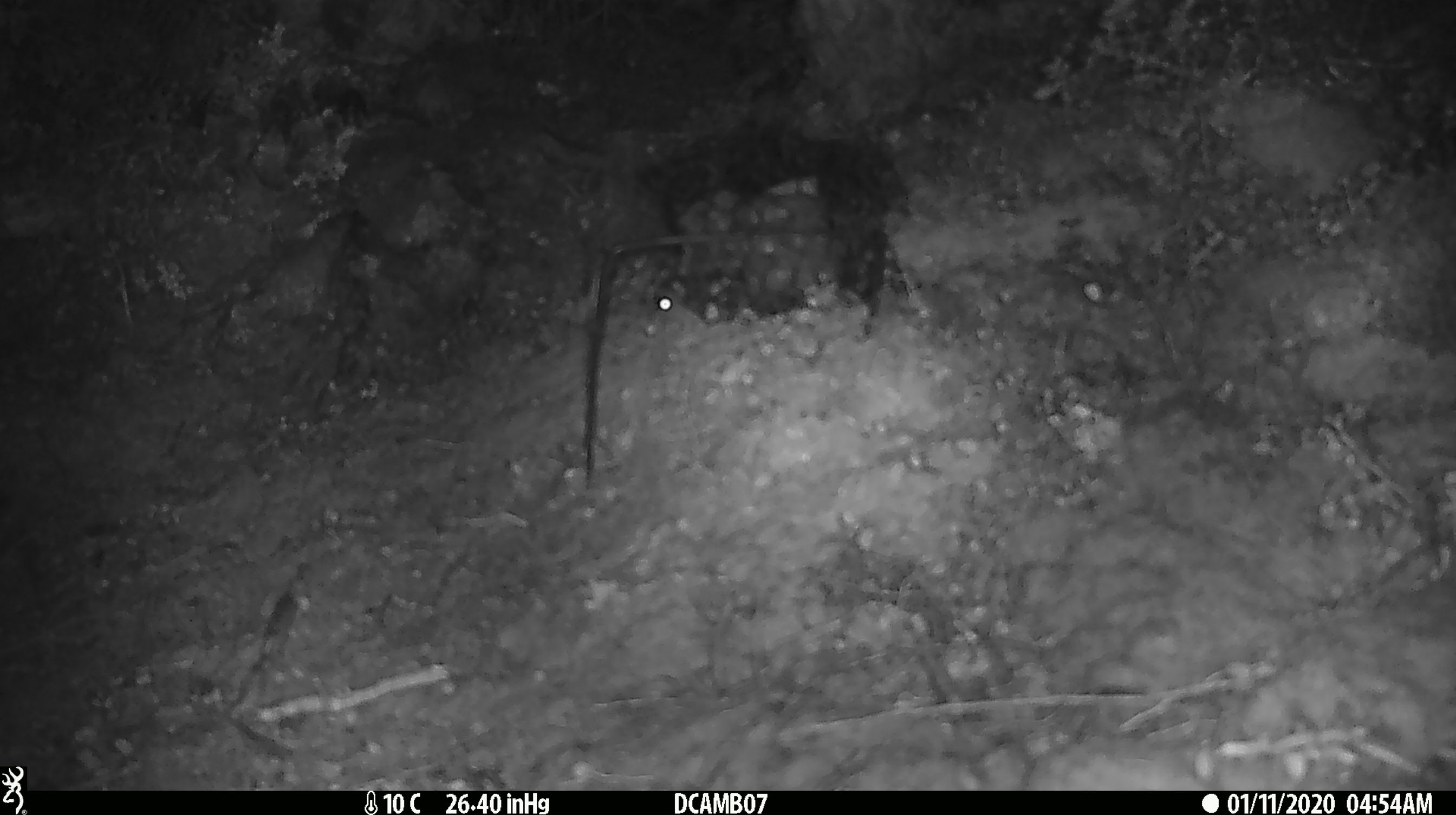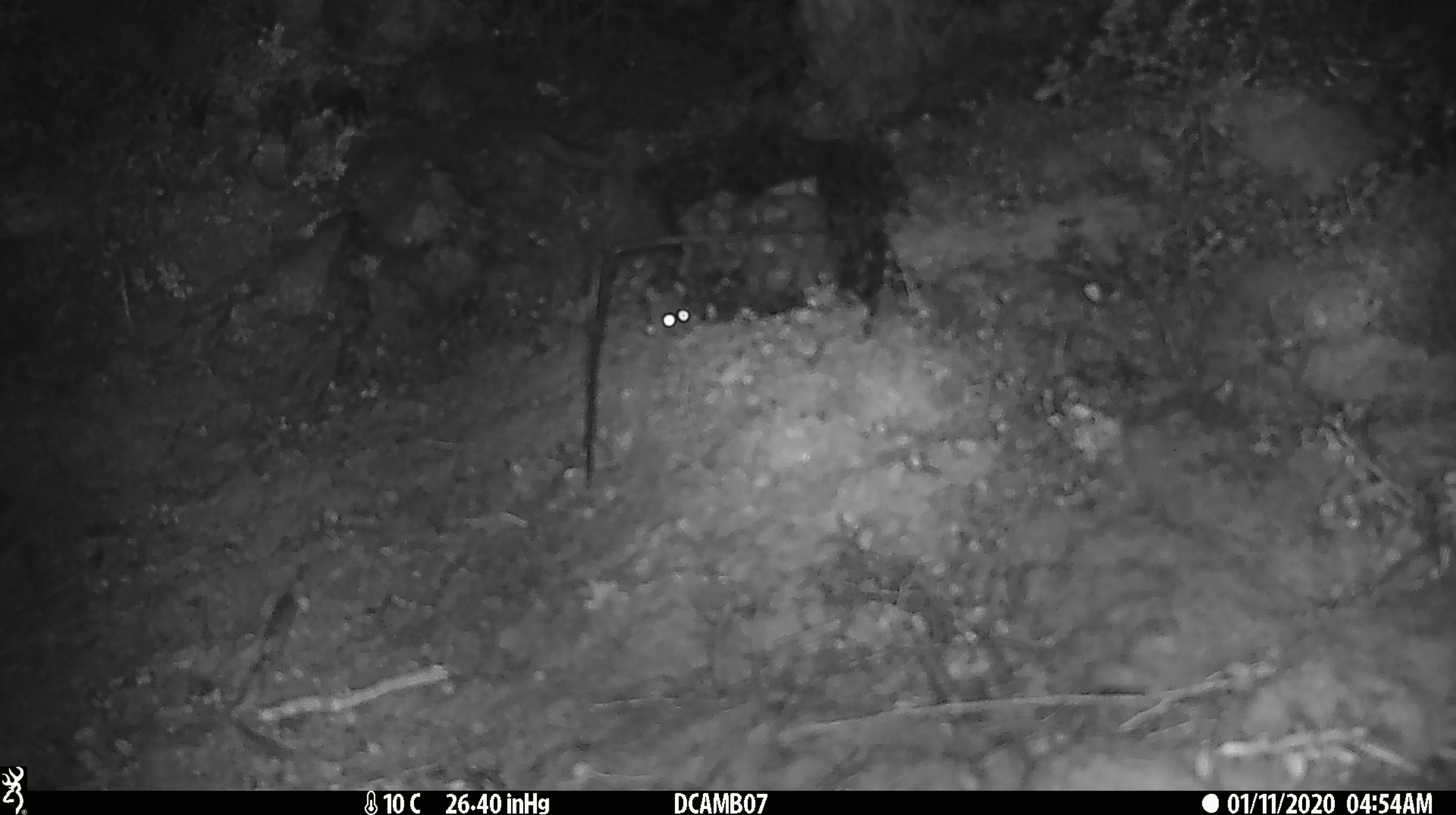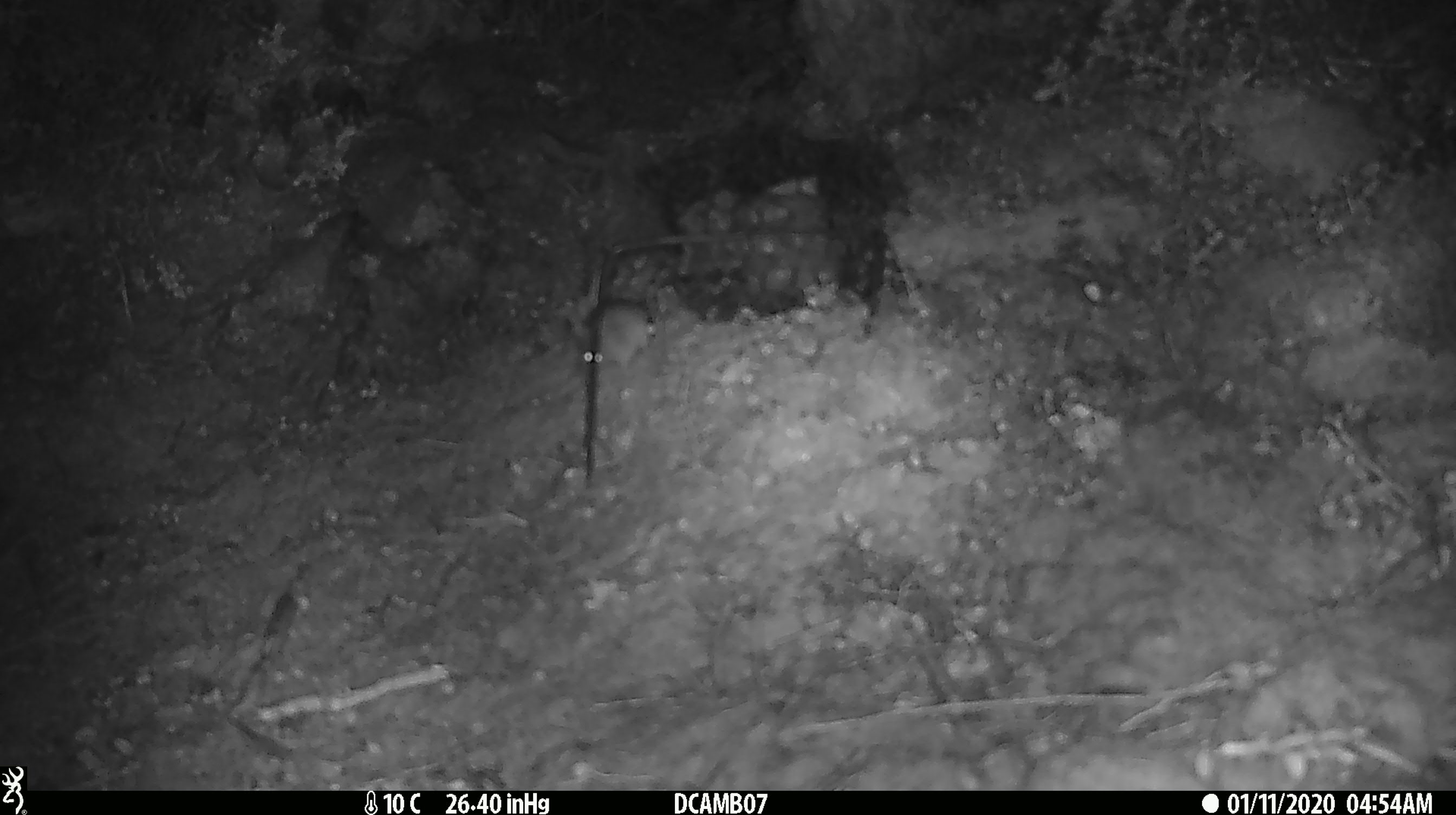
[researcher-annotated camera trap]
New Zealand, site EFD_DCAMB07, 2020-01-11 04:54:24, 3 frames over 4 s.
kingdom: Animalia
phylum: Chordata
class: Mammalia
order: Rodentia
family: Muridae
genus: Mus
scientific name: Mus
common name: mouse